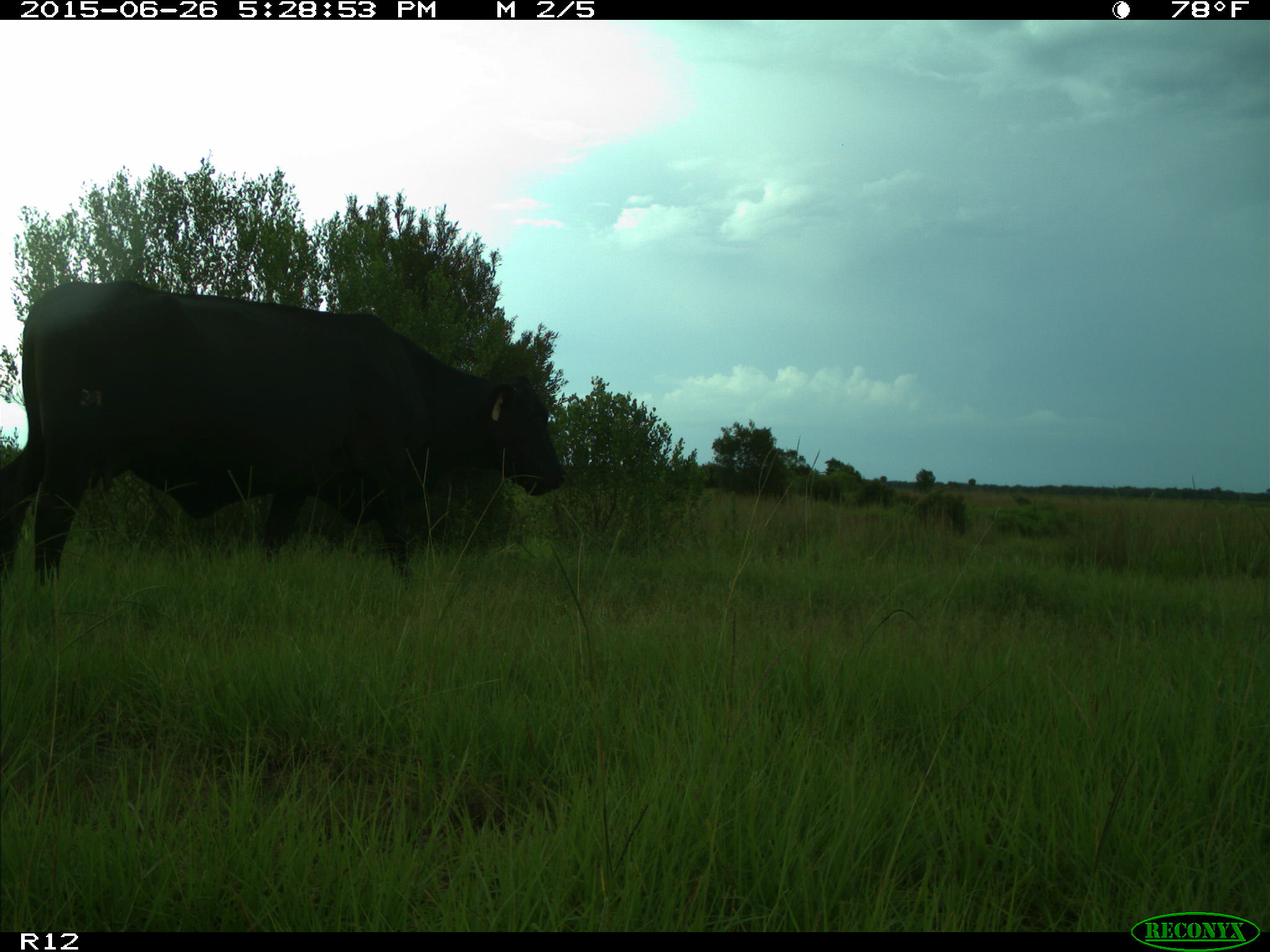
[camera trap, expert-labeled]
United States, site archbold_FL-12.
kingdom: Animalia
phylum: Chordata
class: Mammalia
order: Artiodactyla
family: Bovidae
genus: Bos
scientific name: Bos taurus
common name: domestic cow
Bos taurus (domestic cow).